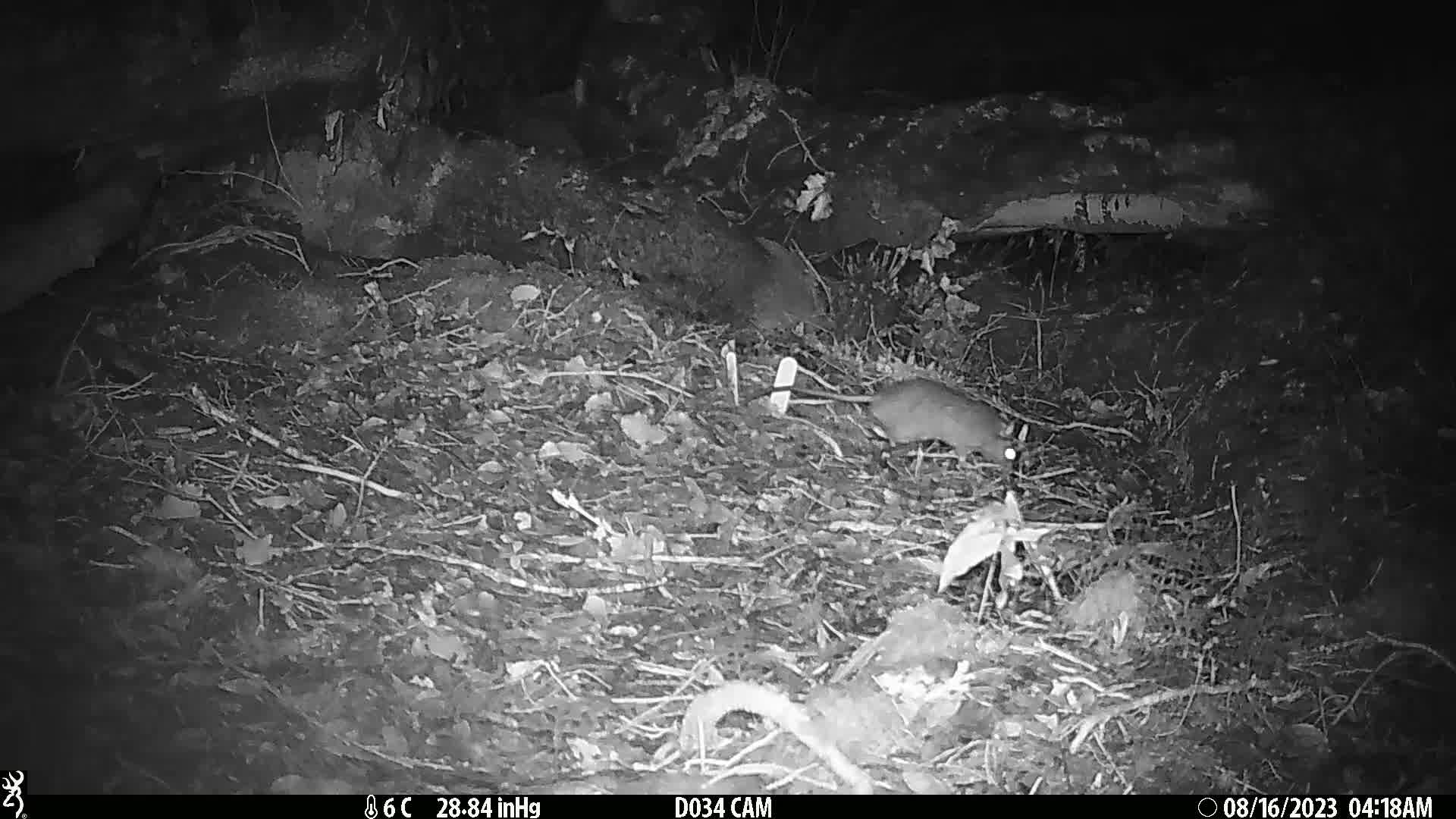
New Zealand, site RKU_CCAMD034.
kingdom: Animalia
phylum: Chordata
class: Mammalia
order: Rodentia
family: Muridae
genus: Rattus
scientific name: Rattus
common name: rat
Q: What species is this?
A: Rat (Rattus).